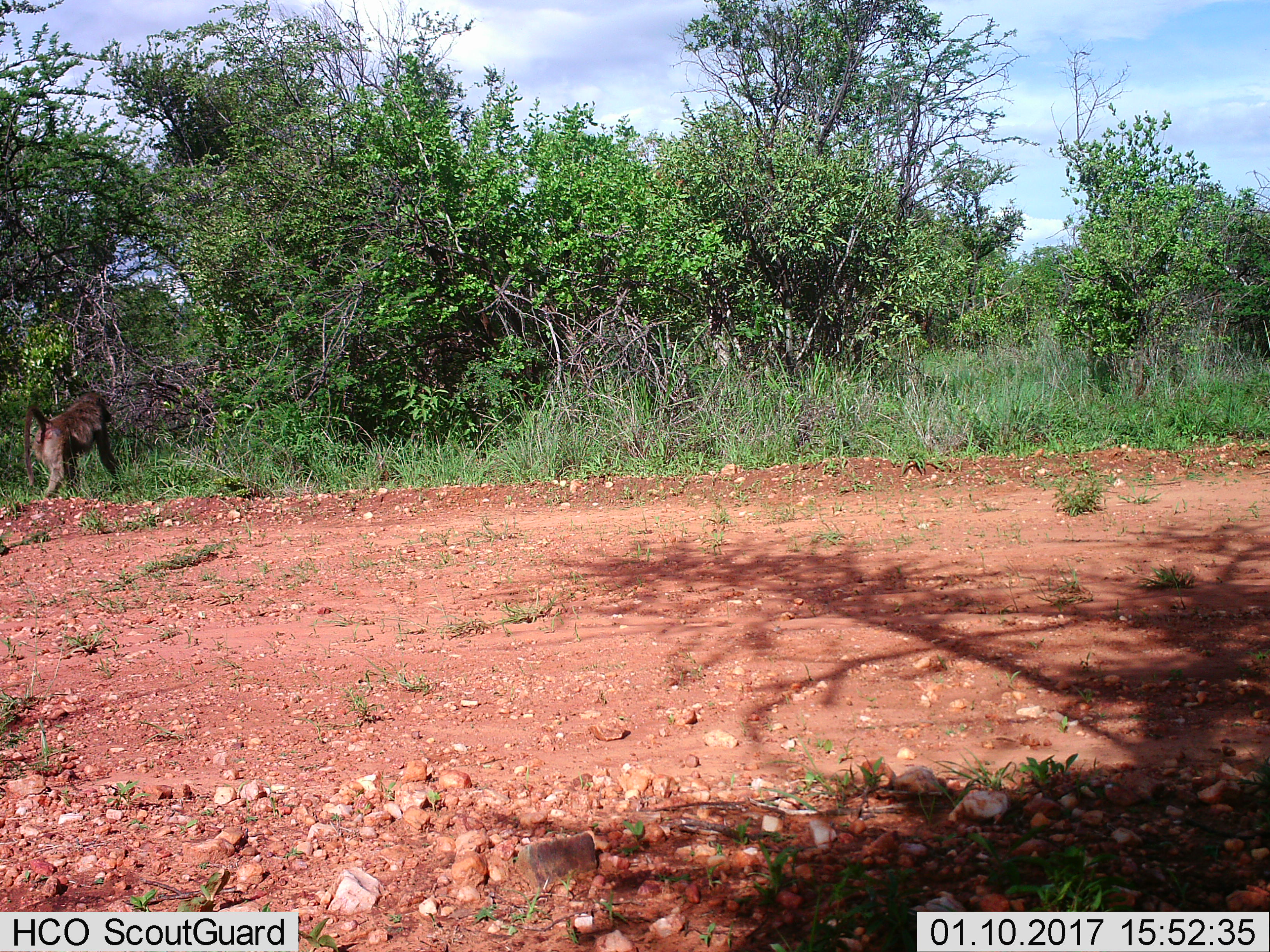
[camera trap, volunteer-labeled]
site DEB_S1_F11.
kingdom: Animalia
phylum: Chordata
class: Mammalia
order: Primates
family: Cercopithecidae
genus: Papio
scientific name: Papio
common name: baboon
Baboon (Papio), count 1. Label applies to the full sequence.